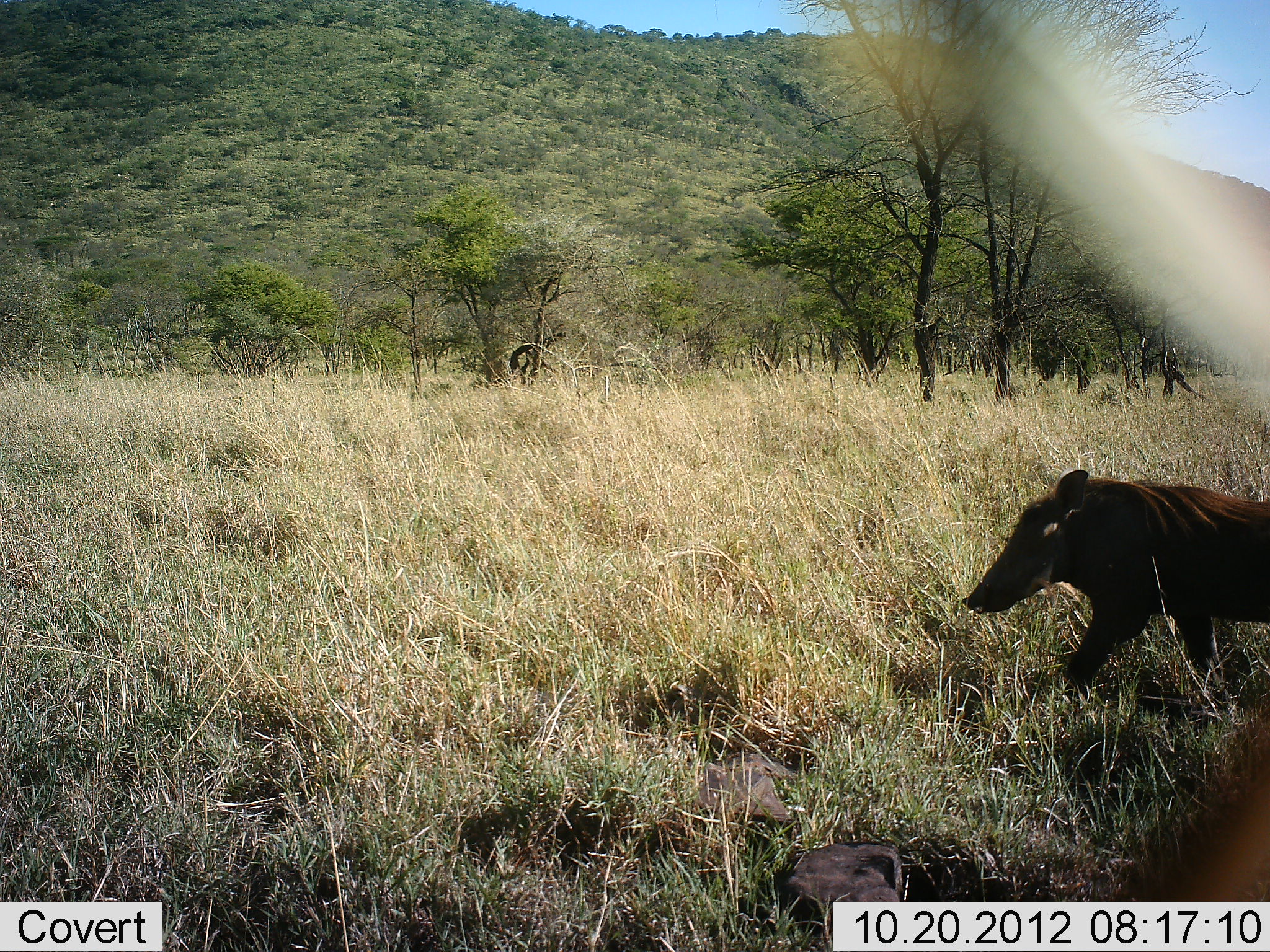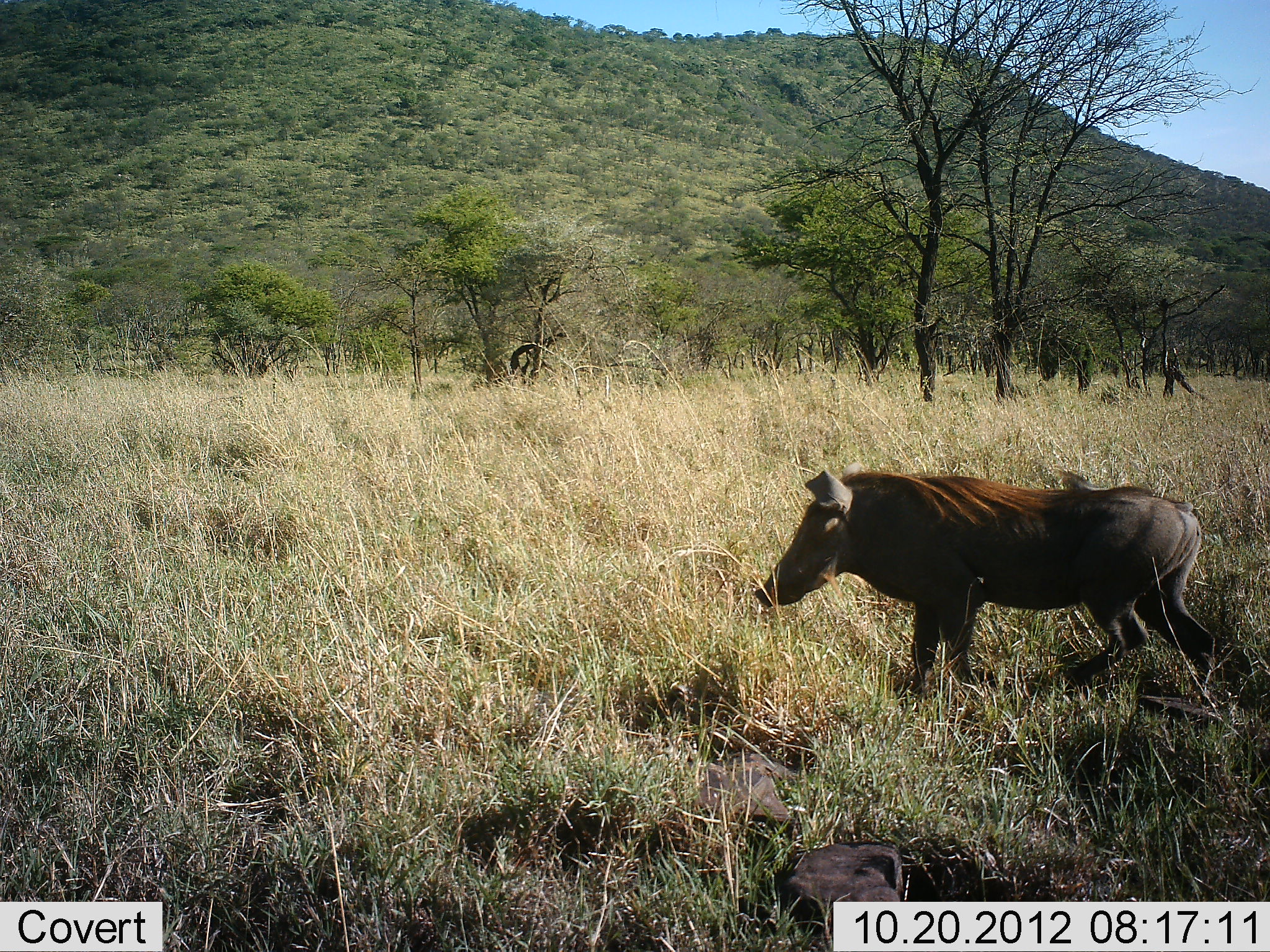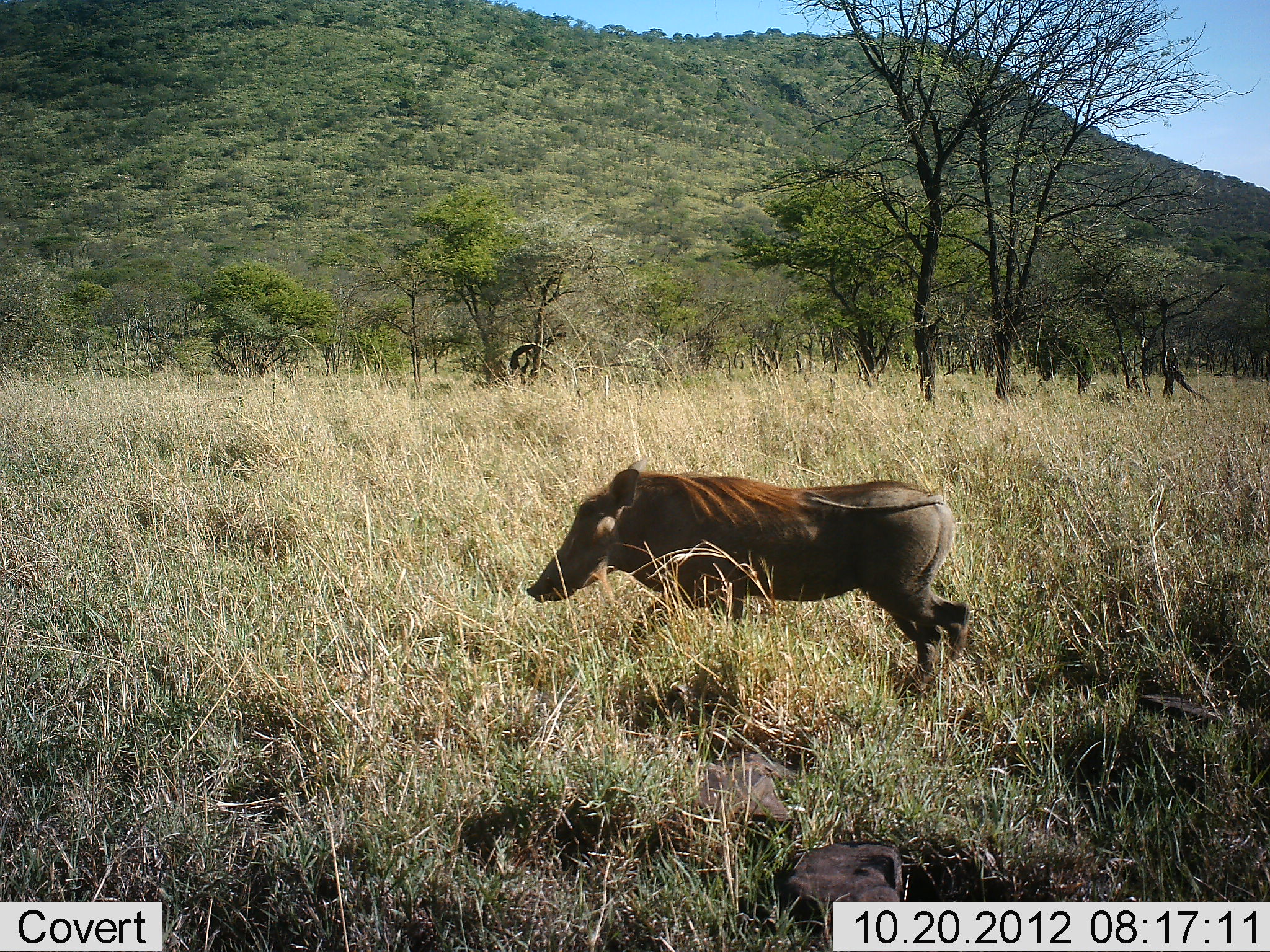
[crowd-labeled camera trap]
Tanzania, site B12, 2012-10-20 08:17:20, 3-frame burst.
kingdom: Animalia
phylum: Chordata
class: Mammalia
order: Artiodactyla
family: Suidae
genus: Phacochoerus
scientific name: Phacochoerus africanus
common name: warthog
Warthog (Phacochoerus africanus), count 1. Behavior (volunteer vote fractions): standing 10%, resting 0%, moving 90%, interacting 0%. Young present (vote fraction): 0%. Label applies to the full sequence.